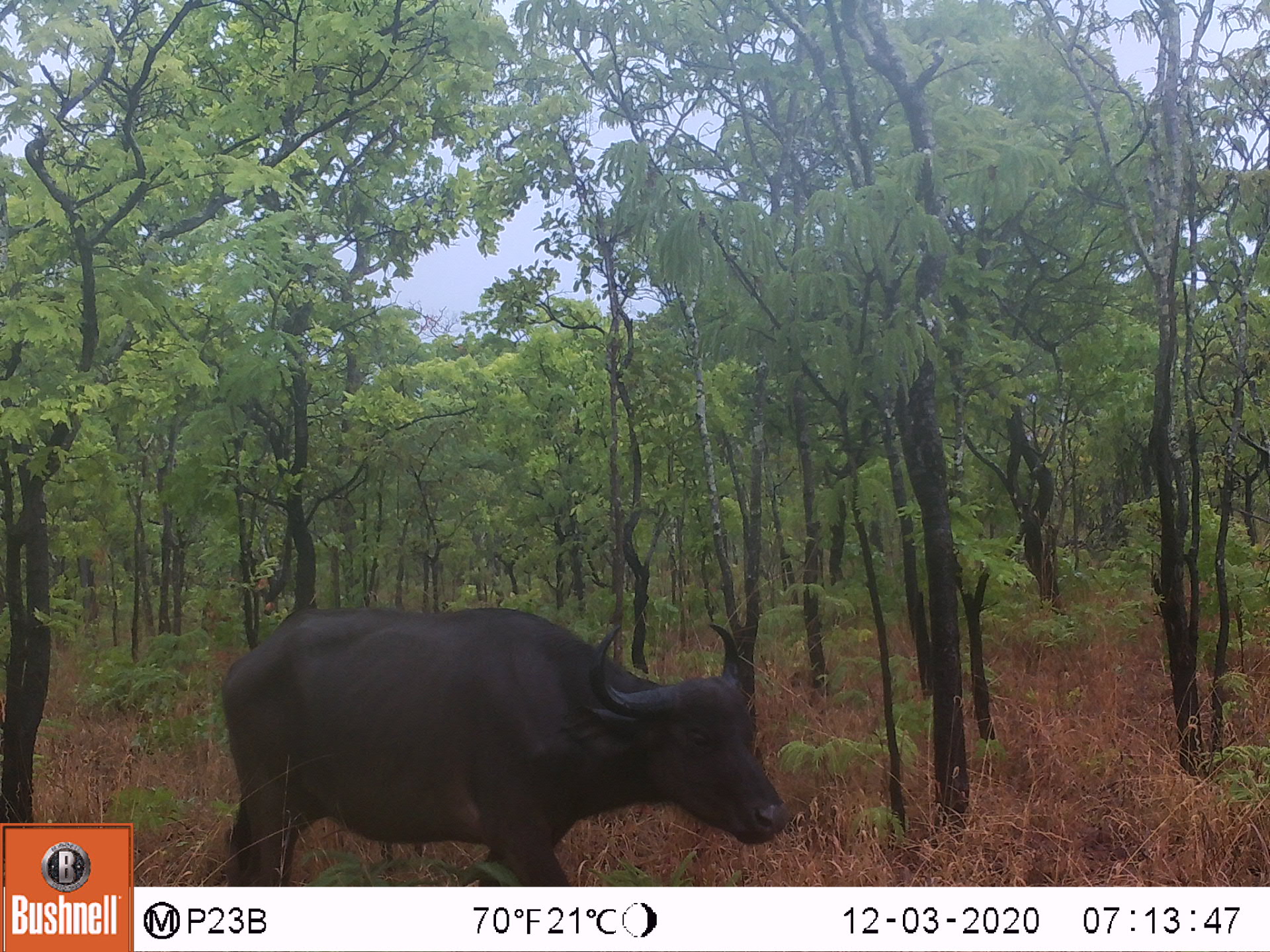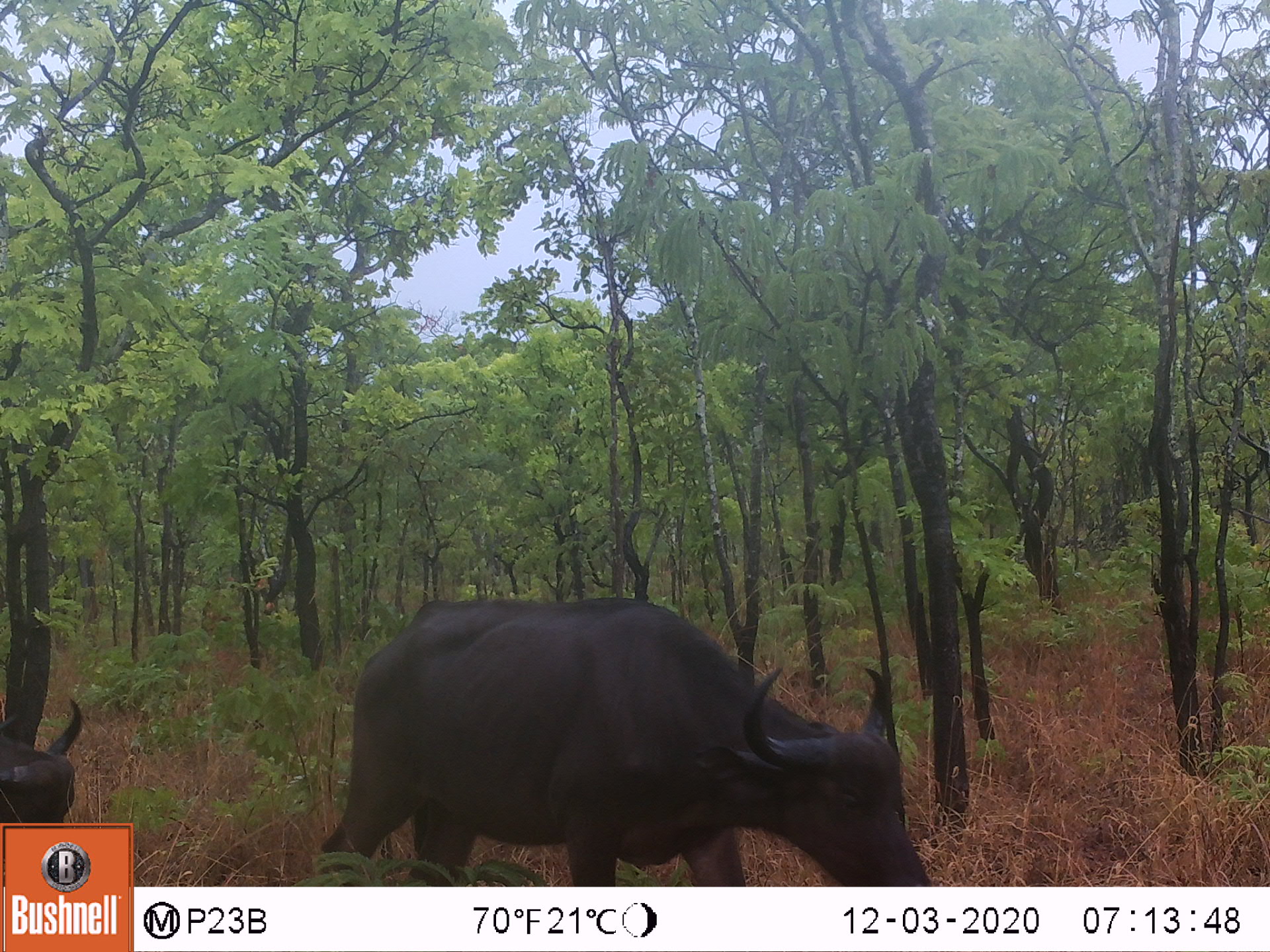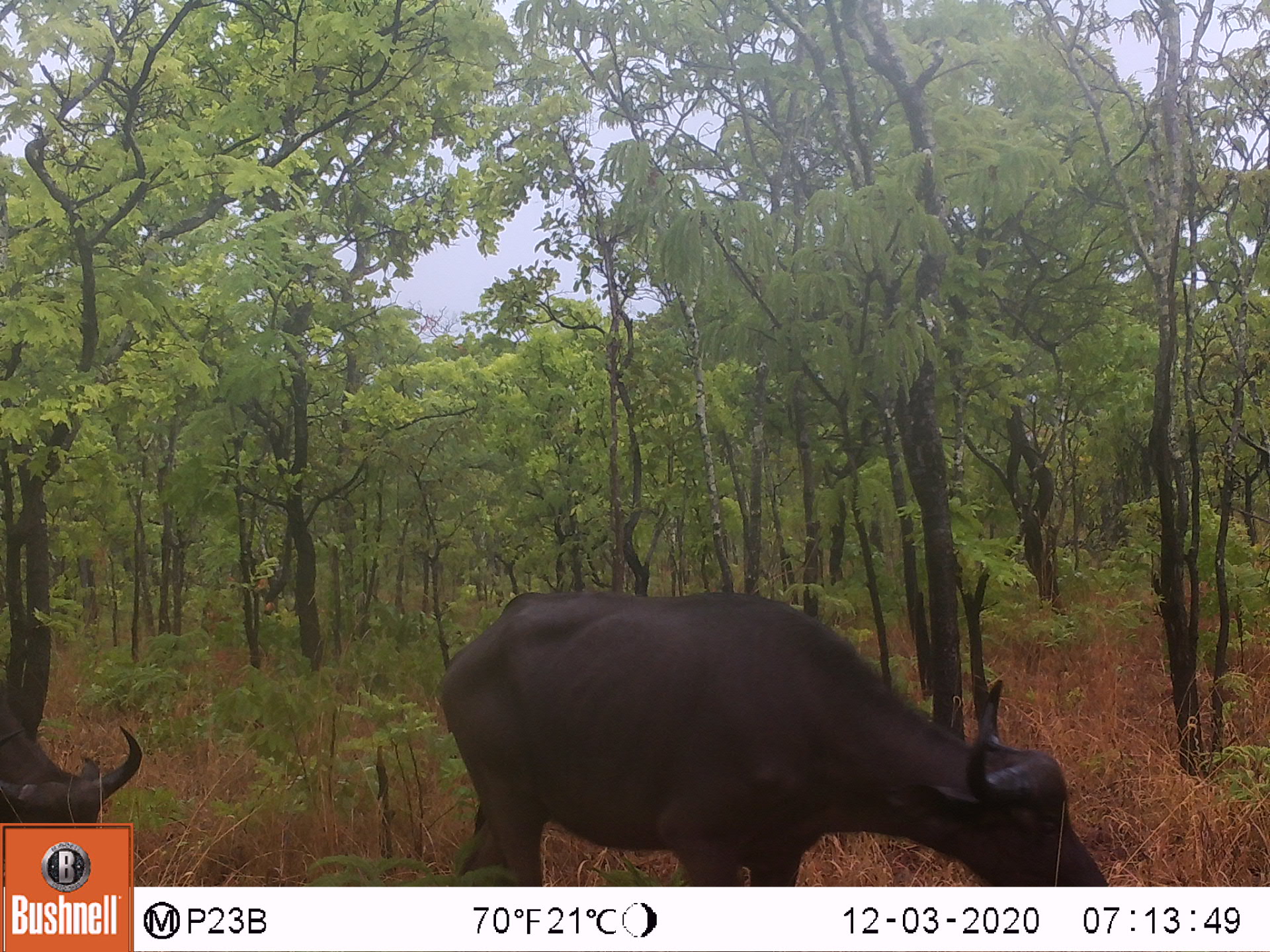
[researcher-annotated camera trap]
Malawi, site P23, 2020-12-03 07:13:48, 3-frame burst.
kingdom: Animalia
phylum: Chordata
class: Mammalia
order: Artiodactyla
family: Bovidae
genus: Syncerus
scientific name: Syncerus caffer caffer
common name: cape buffalo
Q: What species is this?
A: Cape buffalo (Syncerus caffer caffer).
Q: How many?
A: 1.